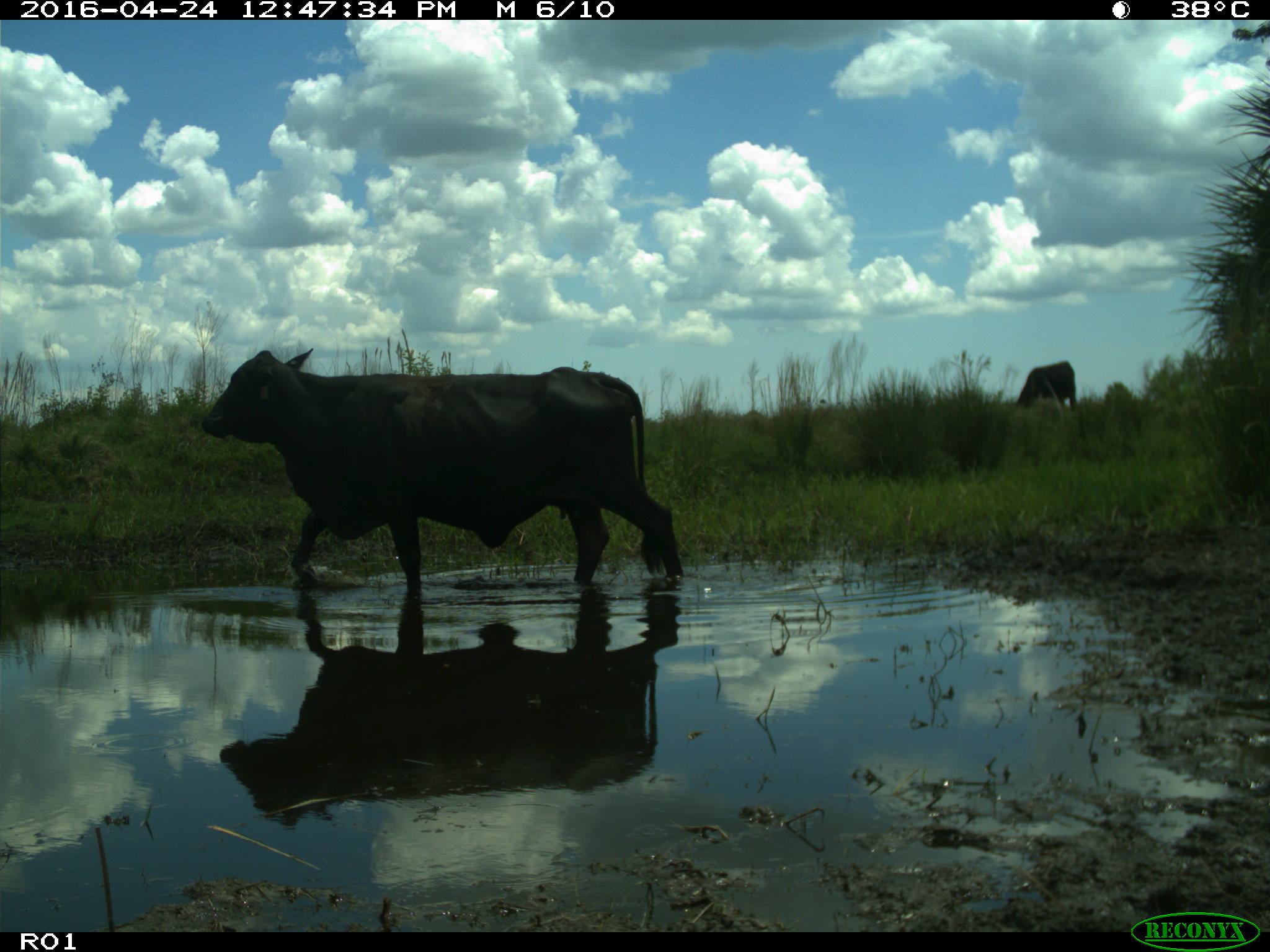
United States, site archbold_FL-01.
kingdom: Animalia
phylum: Chordata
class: Mammalia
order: Artiodactyla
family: Bovidae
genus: Bos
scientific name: Bos taurus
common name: domestic cow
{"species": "Bos taurus (domestic cow)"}